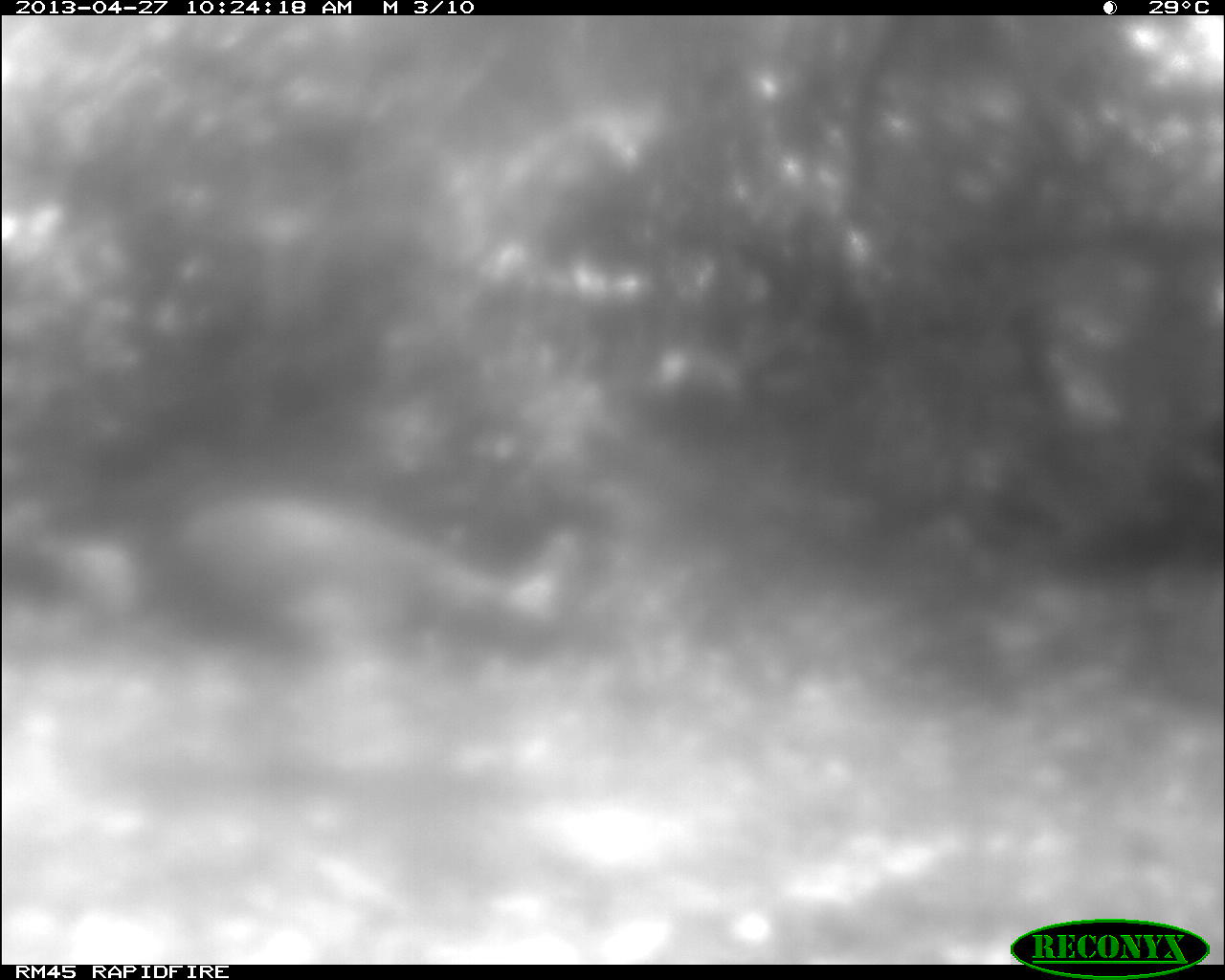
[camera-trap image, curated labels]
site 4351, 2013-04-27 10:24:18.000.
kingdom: Animalia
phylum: Chordata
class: Aves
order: Galliformes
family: Phasianidae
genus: Meleagris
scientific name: Meleagris ocellata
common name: ocellated turkey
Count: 1.